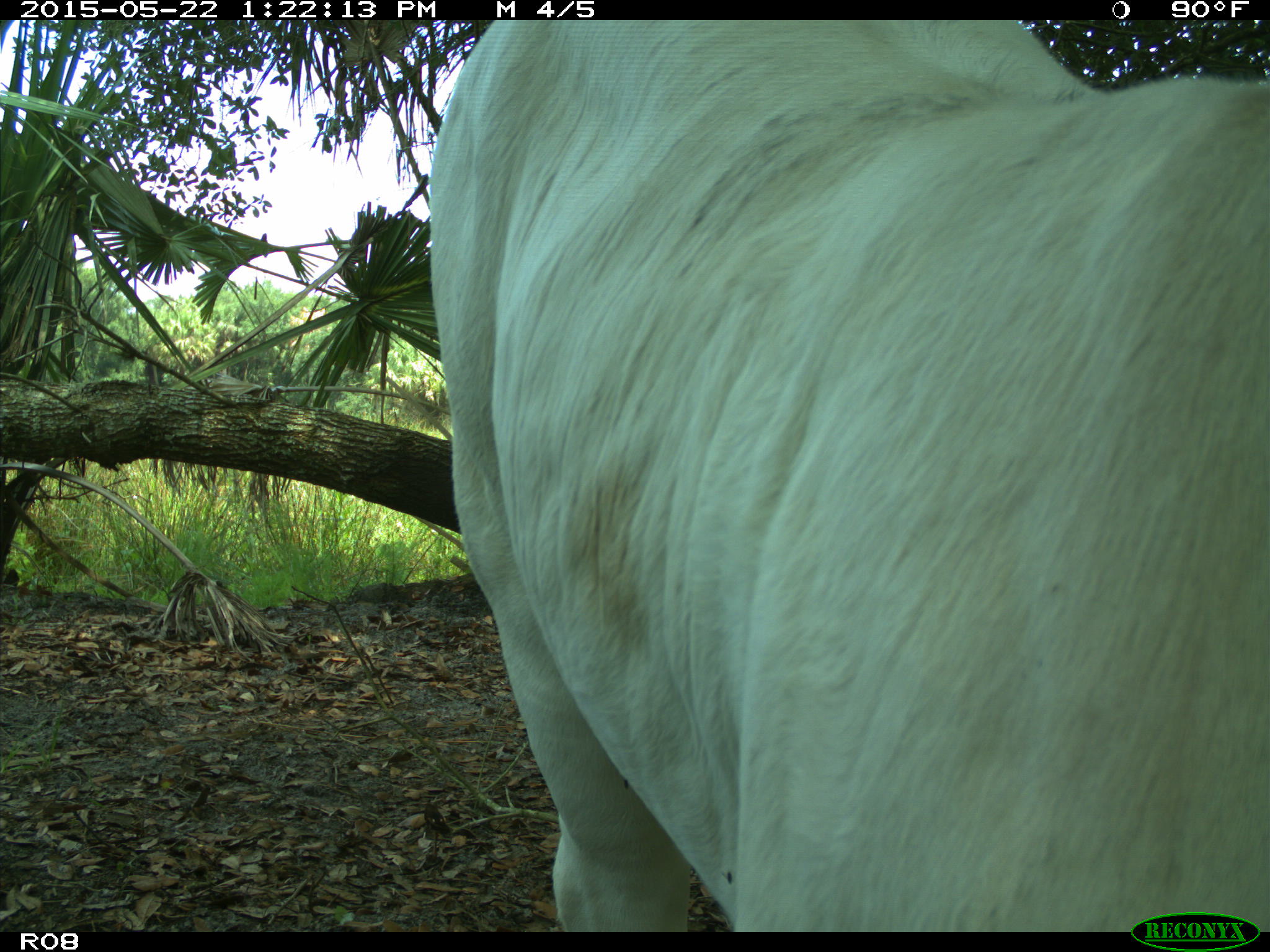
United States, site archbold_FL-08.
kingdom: Animalia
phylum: Chordata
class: Mammalia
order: Artiodactyla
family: Bovidae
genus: Bos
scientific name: Bos taurus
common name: domestic cow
Bos taurus (domestic cow).